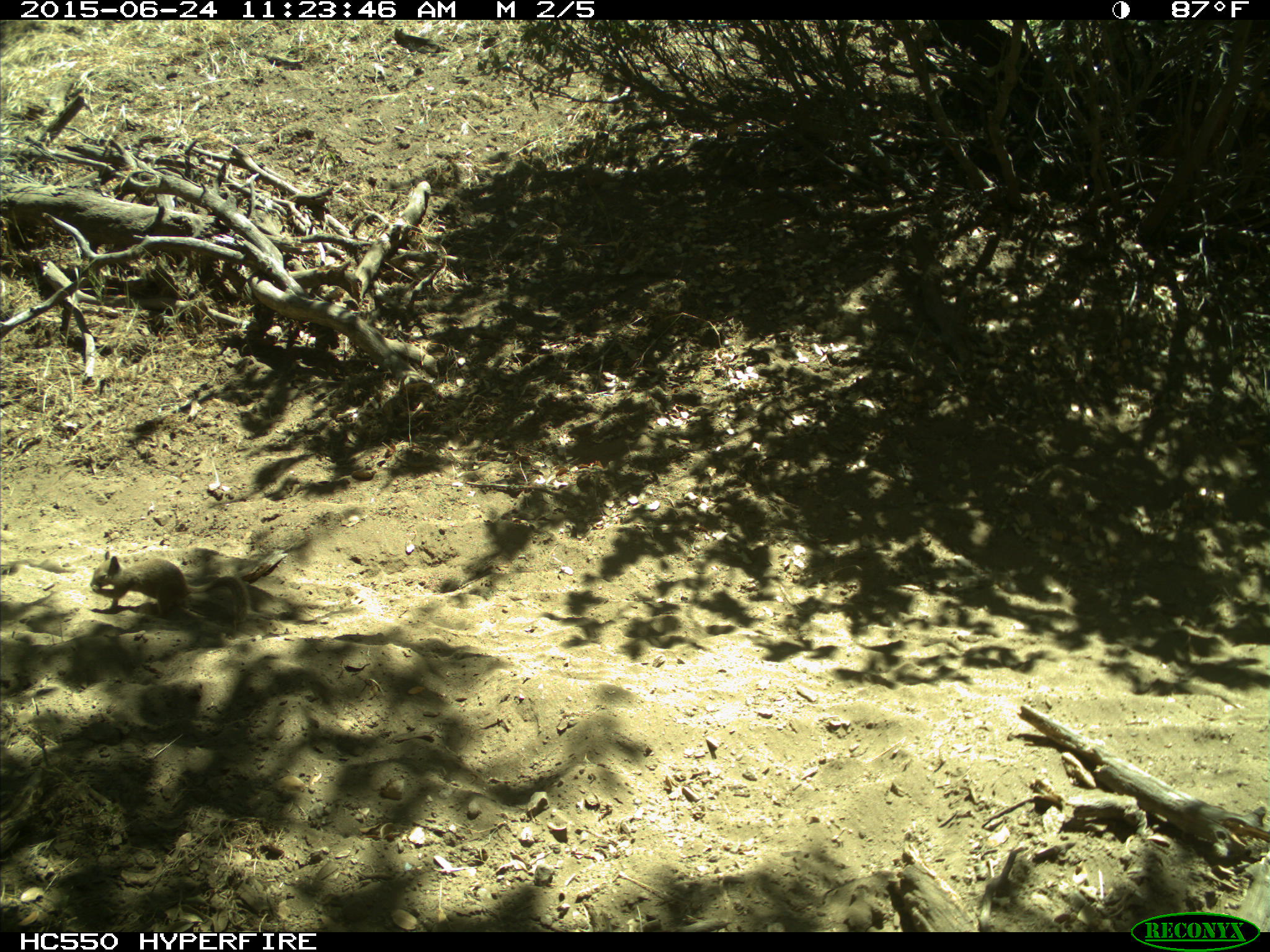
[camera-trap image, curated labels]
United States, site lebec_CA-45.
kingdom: Animalia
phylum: Chordata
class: Mammalia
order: Rodentia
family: Sciuridae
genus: Otospermophilus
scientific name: Otospermophilus beecheyi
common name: california ground squirrel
Otospermophilus beecheyi (california ground squirrel).